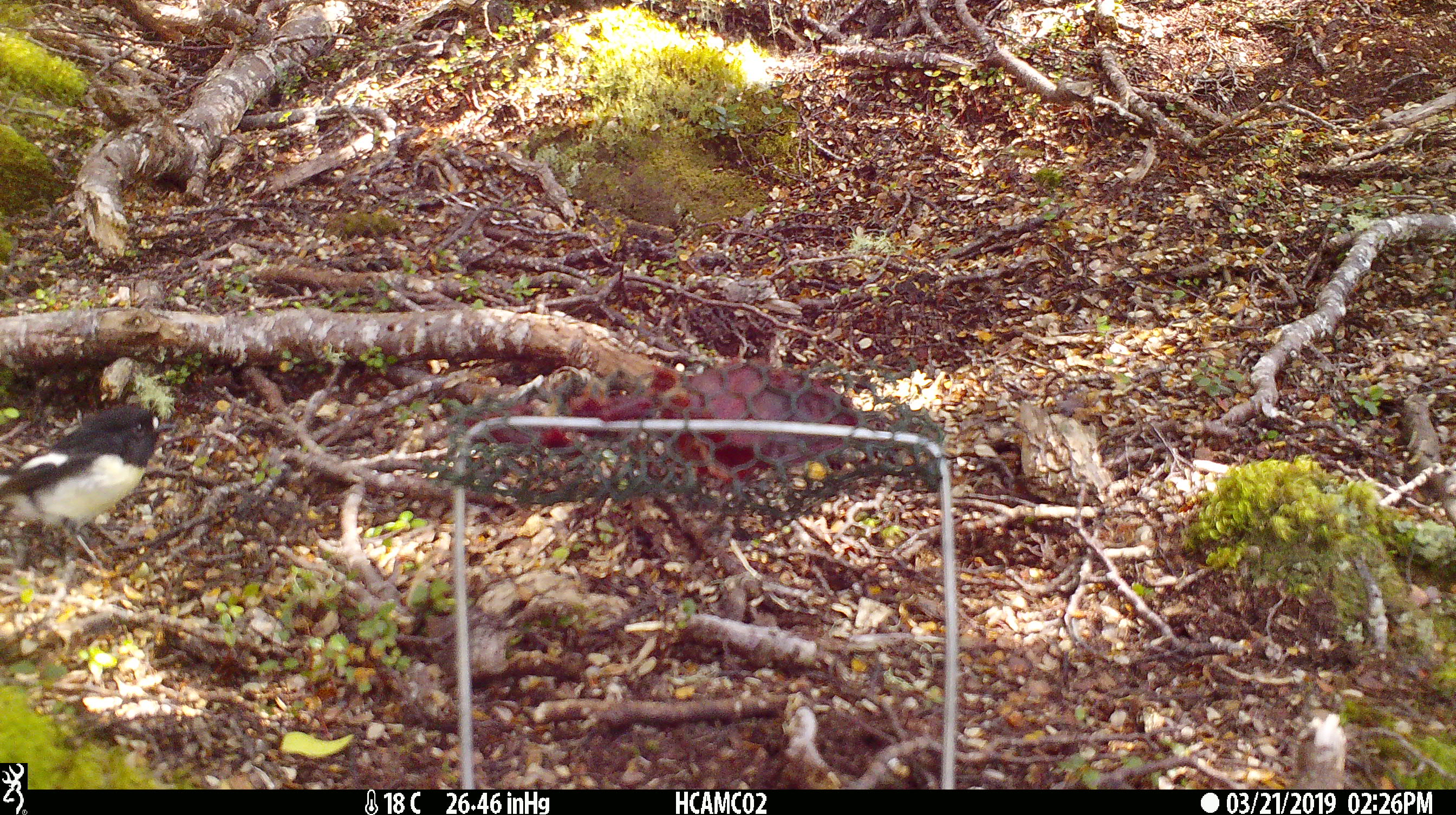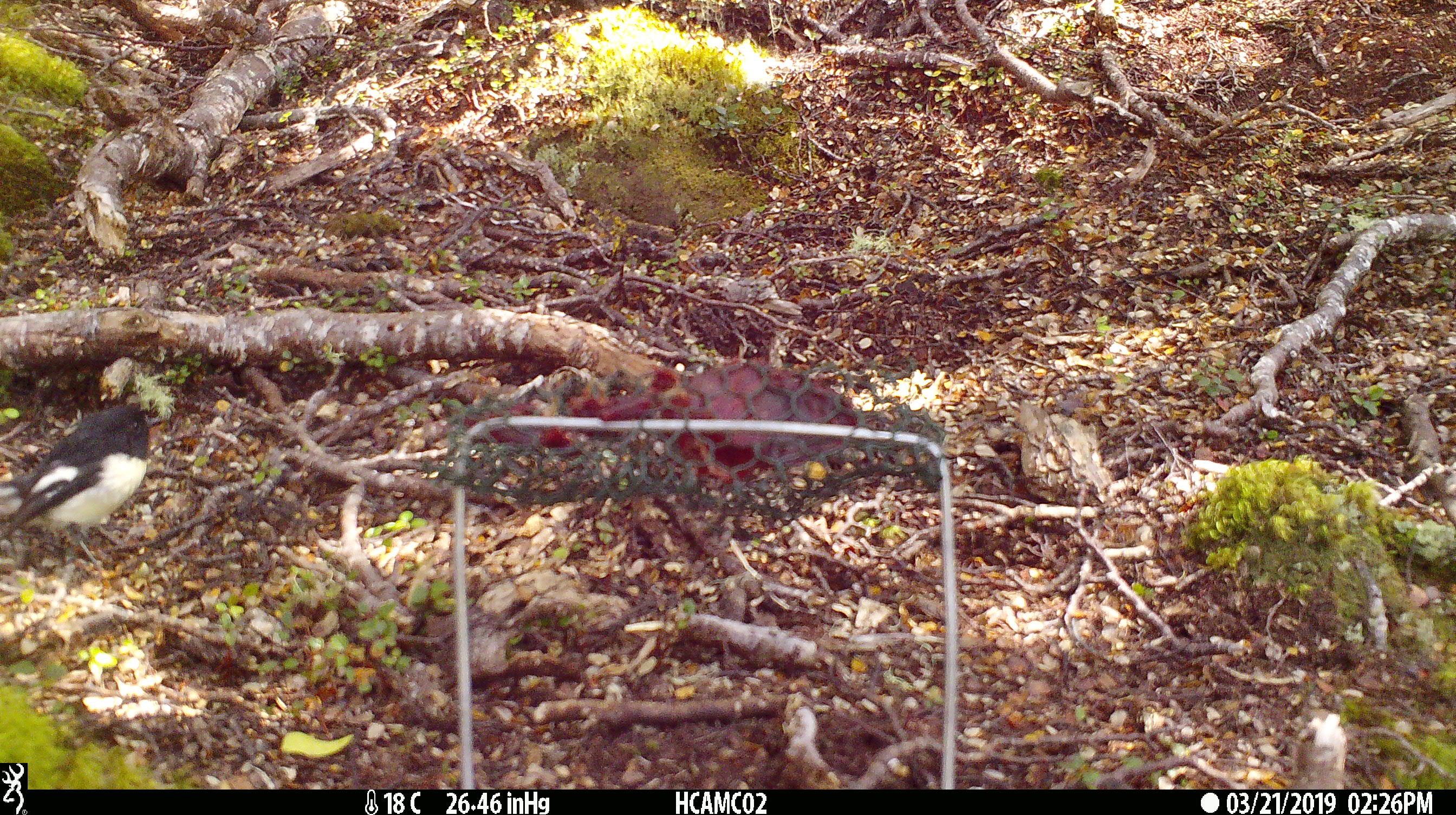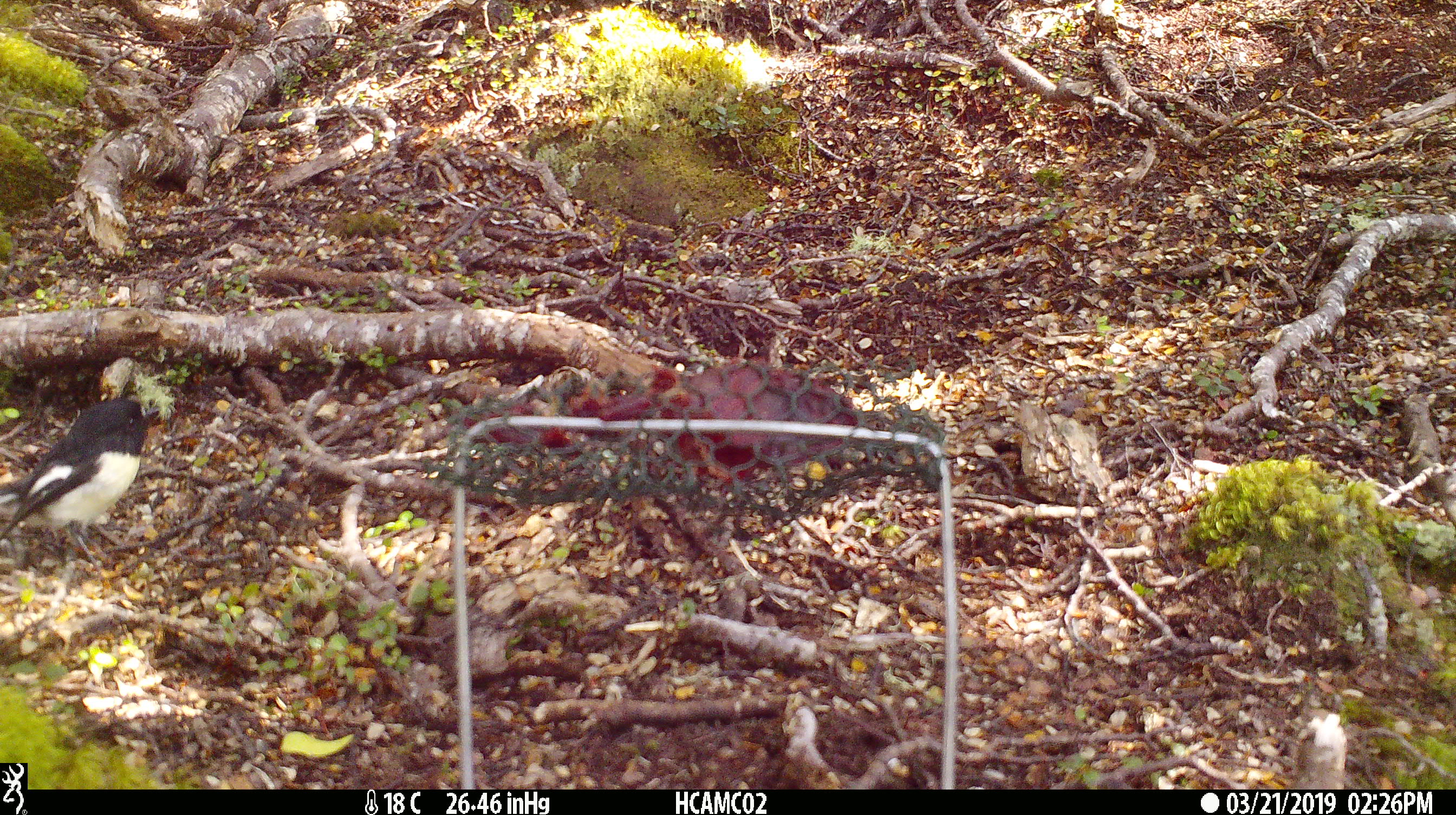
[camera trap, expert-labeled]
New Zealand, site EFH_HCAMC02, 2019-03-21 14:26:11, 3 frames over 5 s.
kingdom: Animalia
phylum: Chordata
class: Aves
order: Passeriformes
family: Petroicidae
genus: Petroica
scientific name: Petroica macrocephala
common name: tomtit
Tomtit (Petroica macrocephala).